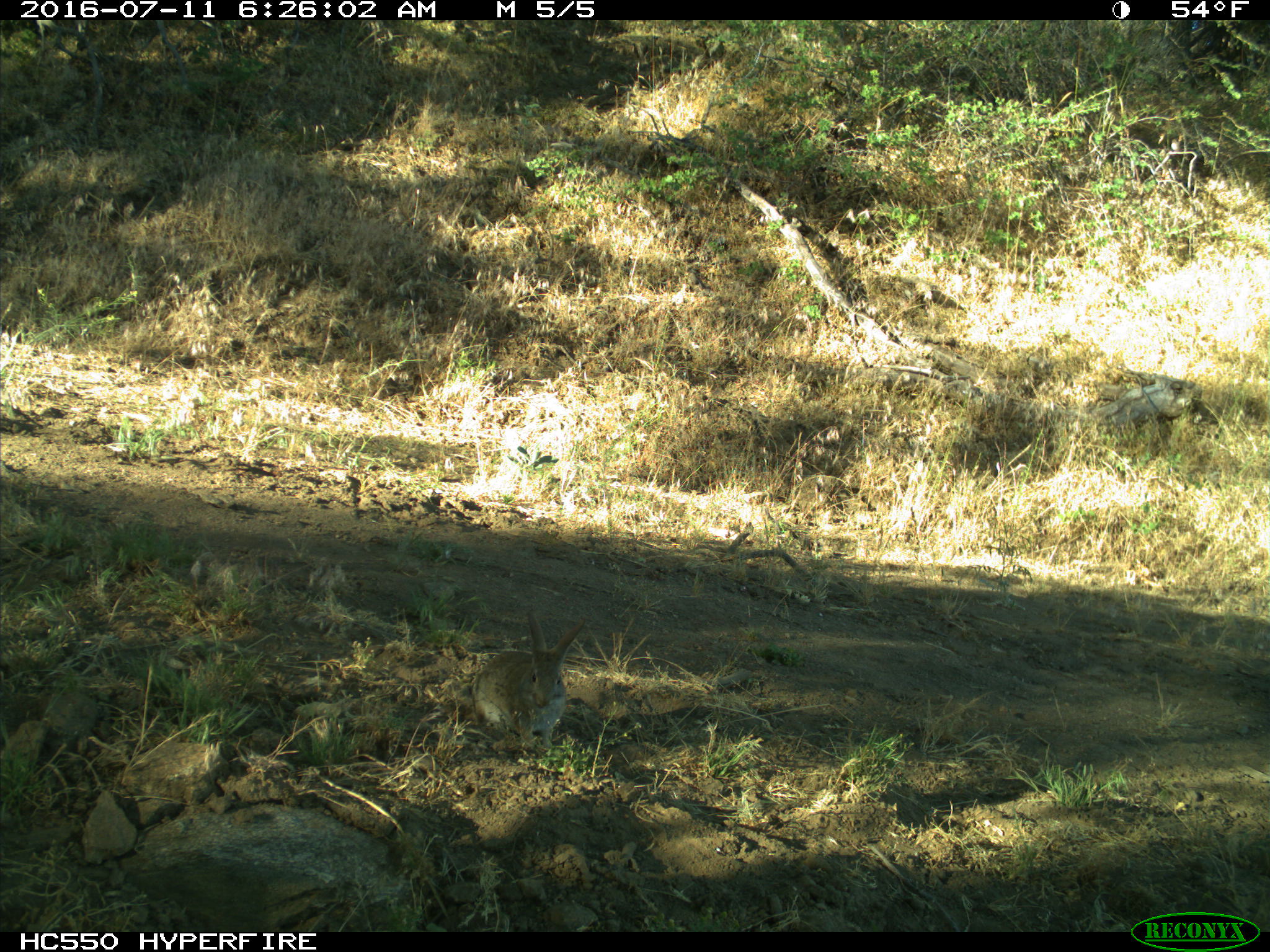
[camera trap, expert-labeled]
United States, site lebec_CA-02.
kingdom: Animalia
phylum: Chordata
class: Mammalia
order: Lagomorpha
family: Leporidae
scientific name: Leporidae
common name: rabbits and hares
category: unidentified rabbit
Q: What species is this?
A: Unidentified rabbit (rabbits and hares) (Leporidae).